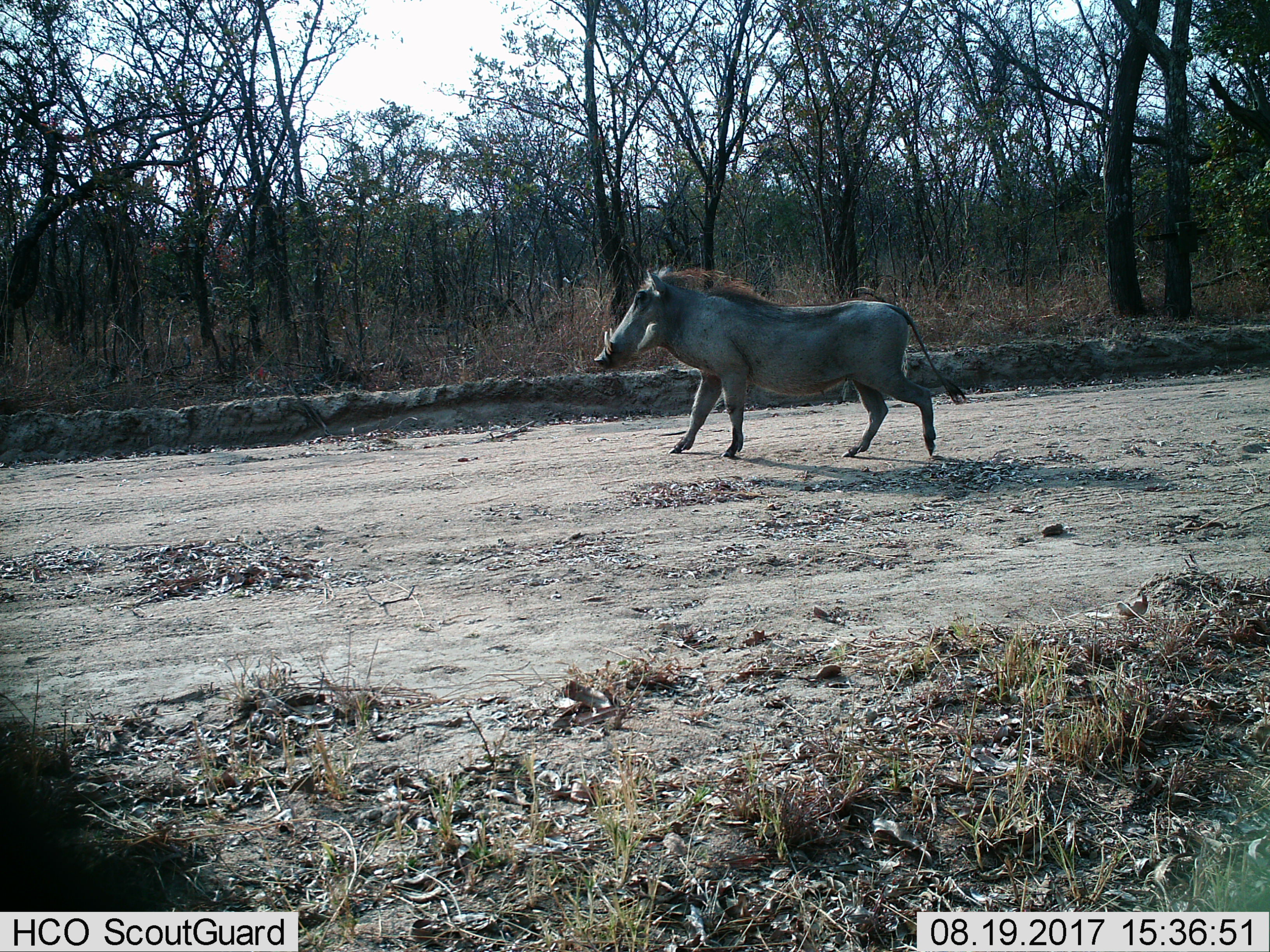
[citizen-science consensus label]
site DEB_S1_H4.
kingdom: Animalia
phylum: Chordata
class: Mammalia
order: Artiodactyla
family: Suidae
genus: Phacochoerus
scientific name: Phacochoerus africanus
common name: warthog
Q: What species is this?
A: Warthog (Phacochoerus africanus).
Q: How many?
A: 1.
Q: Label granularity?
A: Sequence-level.